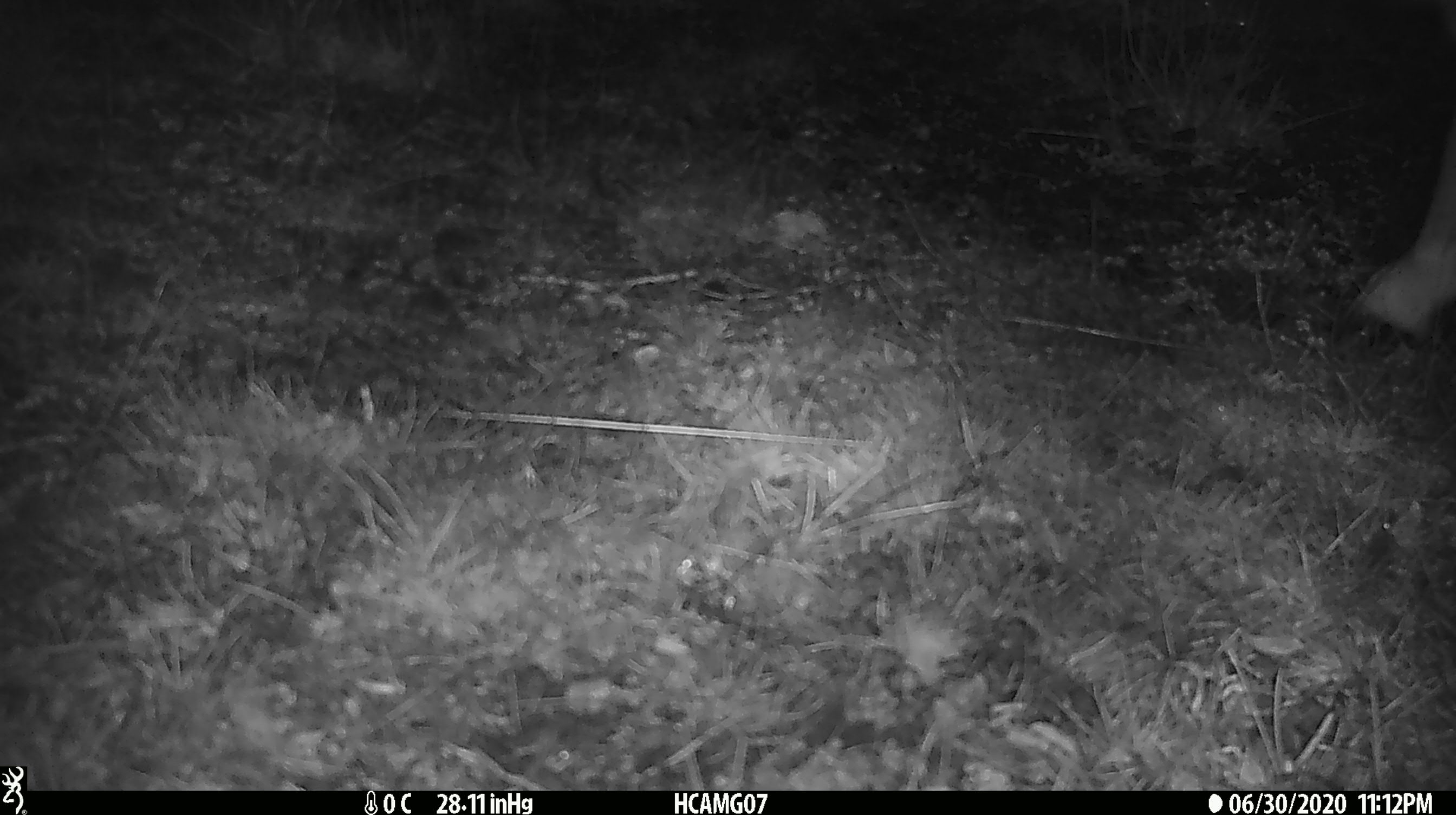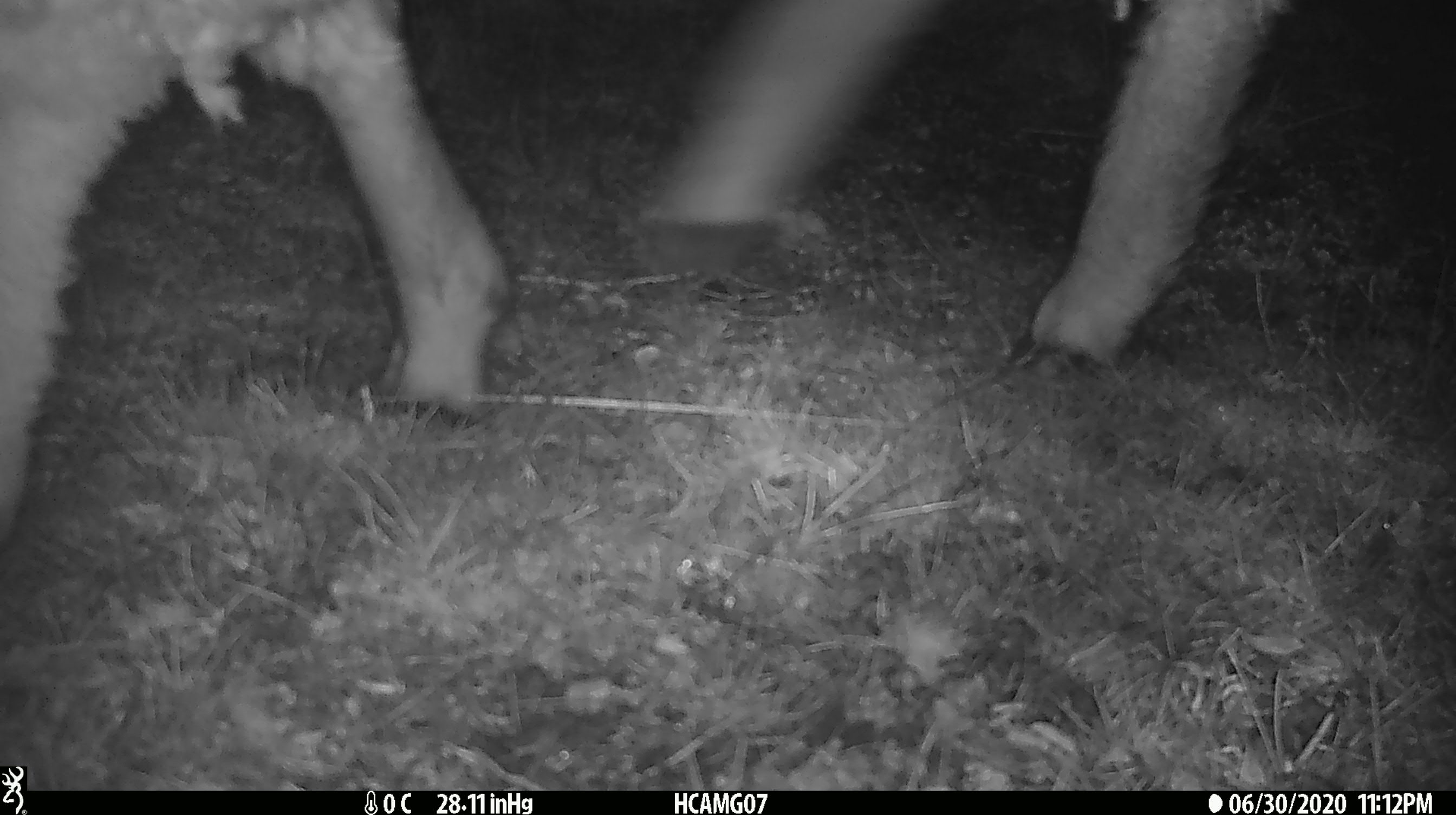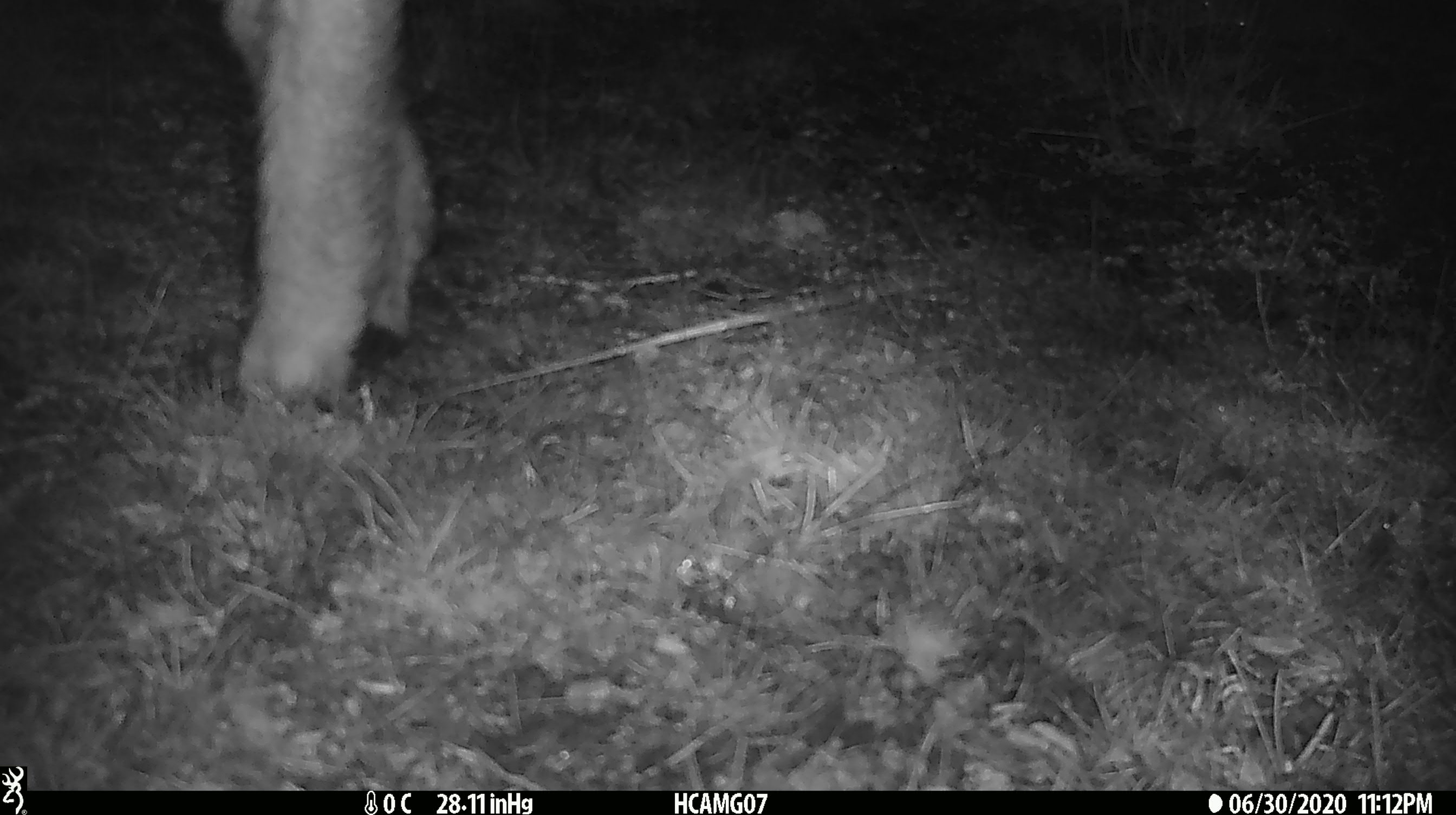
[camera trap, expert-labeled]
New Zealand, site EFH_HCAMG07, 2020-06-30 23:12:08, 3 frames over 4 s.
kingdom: Animalia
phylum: Chordata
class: Mammalia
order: Artiodactyla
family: Bovidae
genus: Ovis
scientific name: Ovis aries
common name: domestic sheep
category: sheep